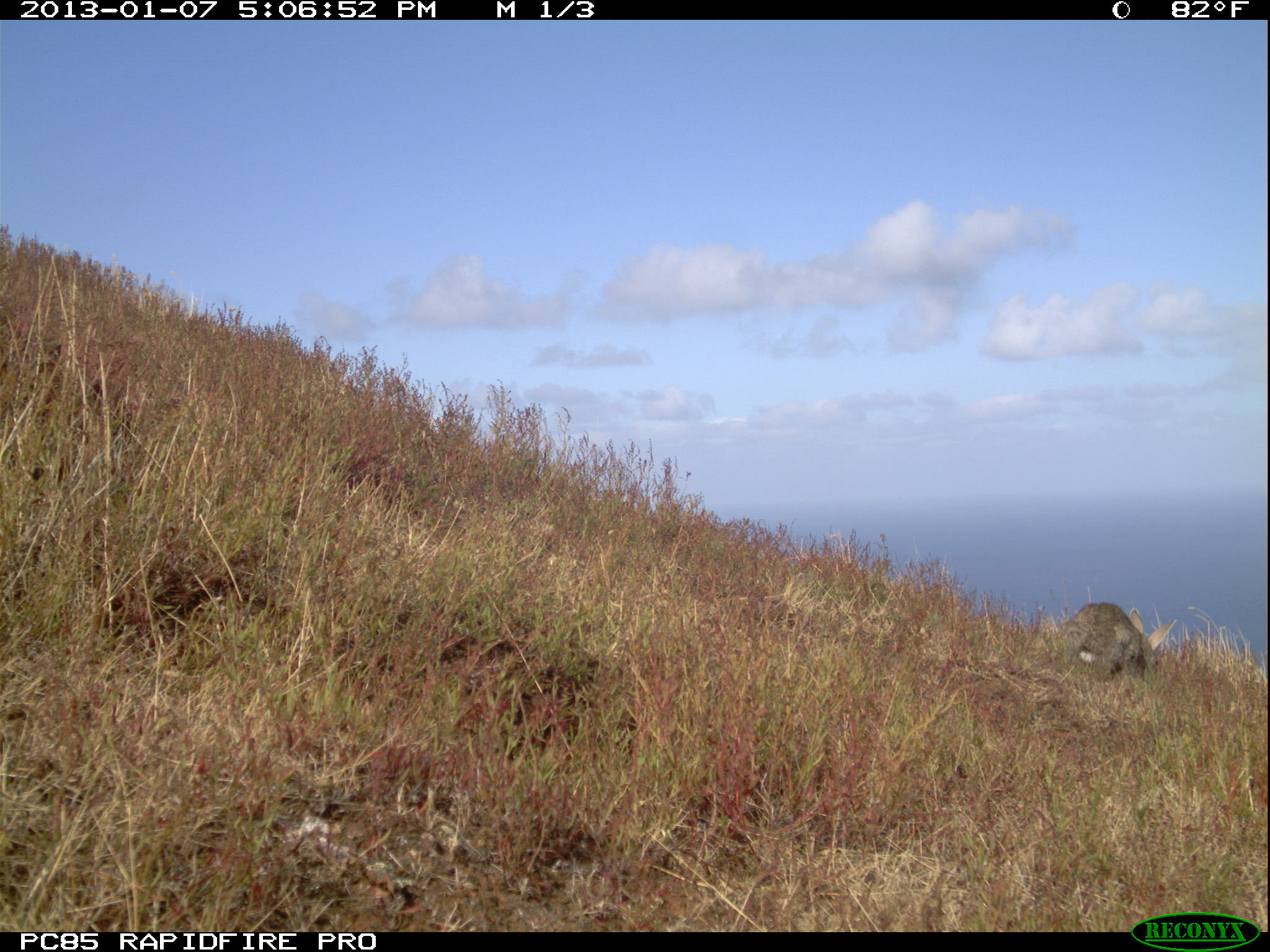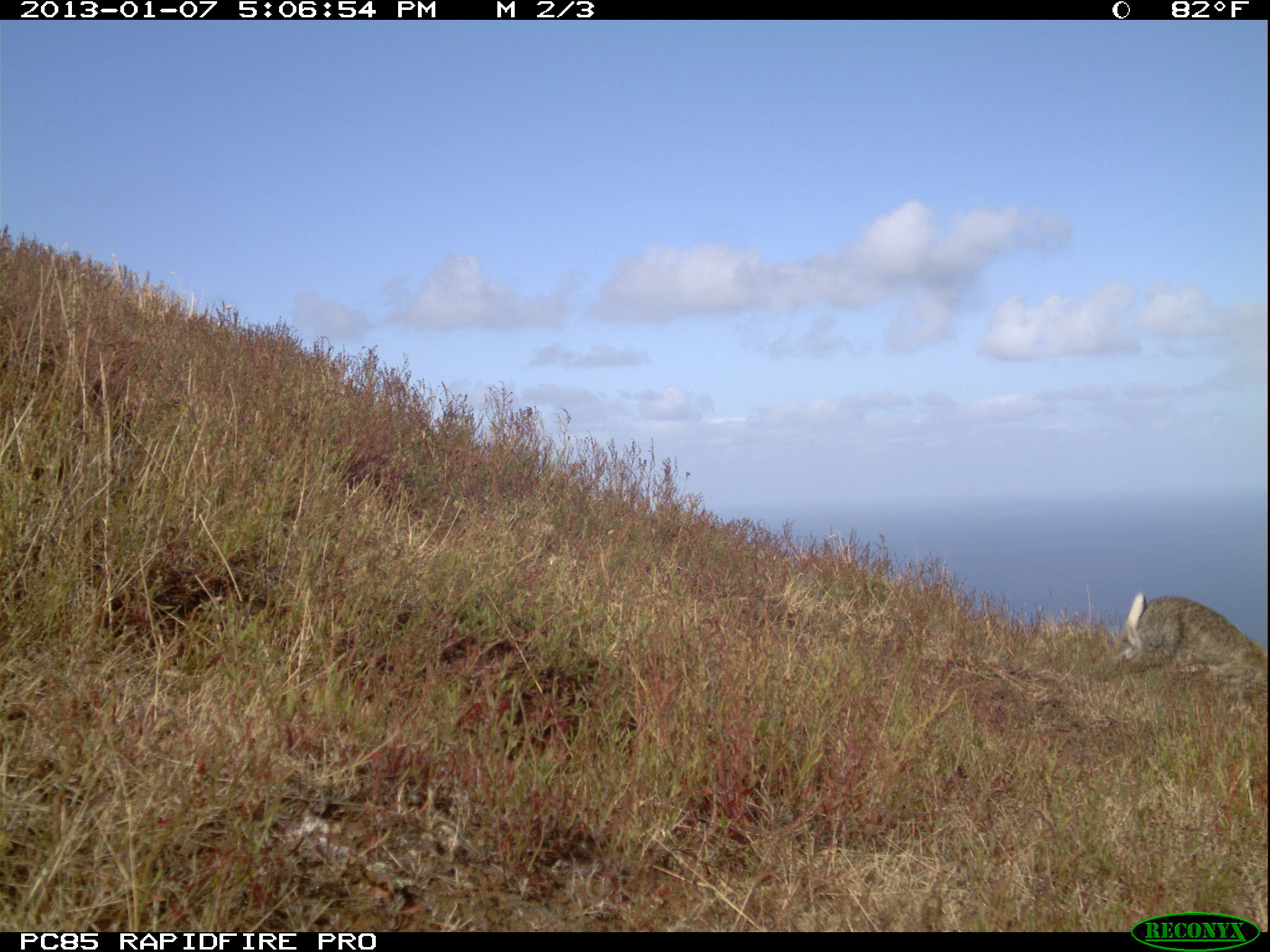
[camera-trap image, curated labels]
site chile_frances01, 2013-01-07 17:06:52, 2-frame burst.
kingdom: Animalia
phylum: Chordata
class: Mammalia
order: Lagomorpha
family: Leporidae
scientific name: Leporidae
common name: rabbits and hares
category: rabbit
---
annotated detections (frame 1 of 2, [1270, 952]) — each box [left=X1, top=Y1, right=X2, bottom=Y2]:
rabbit: [left=1062, top=601, right=1187, bottom=687]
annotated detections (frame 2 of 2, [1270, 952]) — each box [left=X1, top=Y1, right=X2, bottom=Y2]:
rabbit: [left=1106, top=591, right=1265, bottom=689]